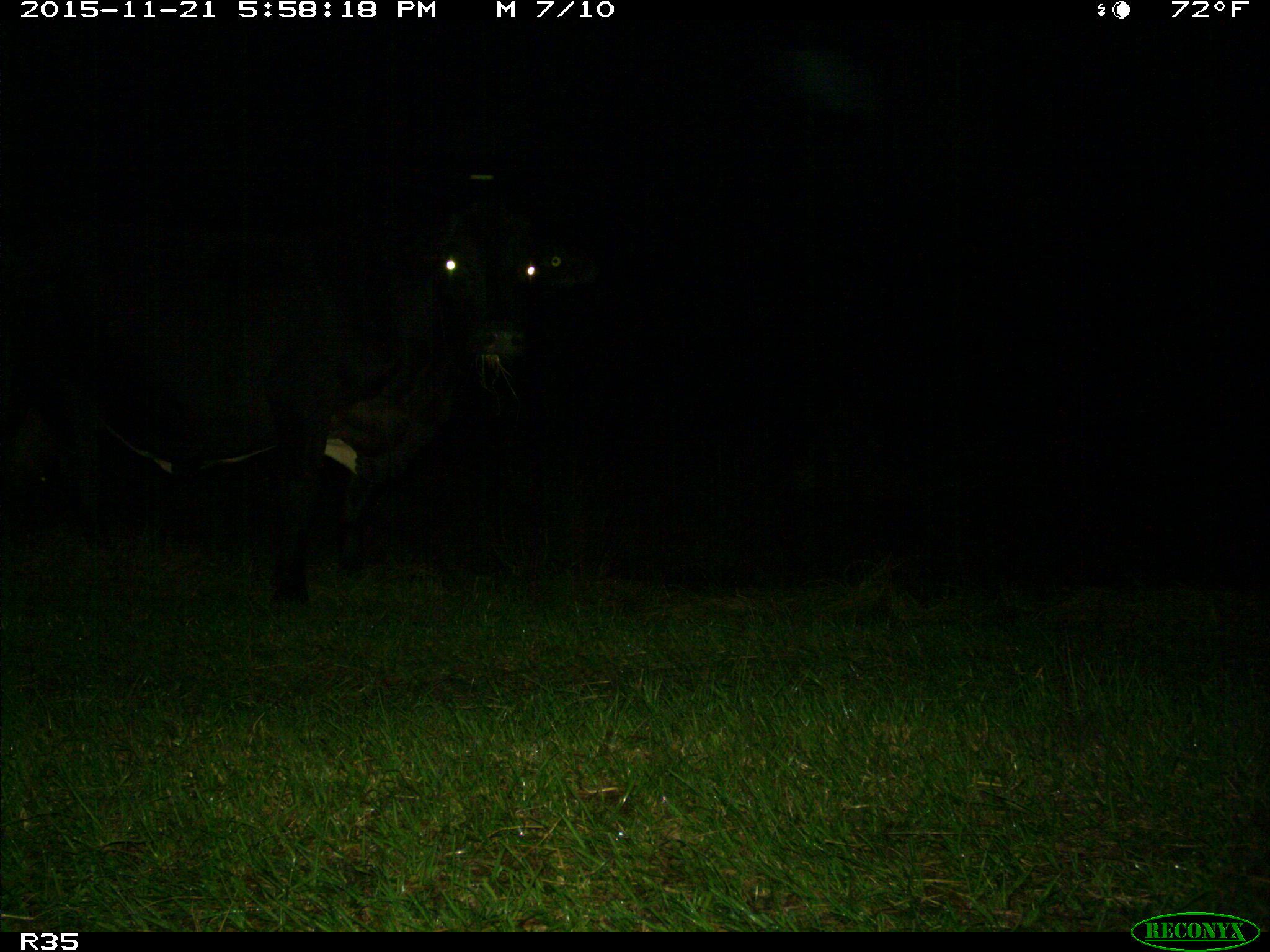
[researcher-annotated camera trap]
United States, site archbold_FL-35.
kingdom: Animalia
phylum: Chordata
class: Mammalia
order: Artiodactyla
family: Bovidae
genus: Bos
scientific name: Bos taurus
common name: domestic cow